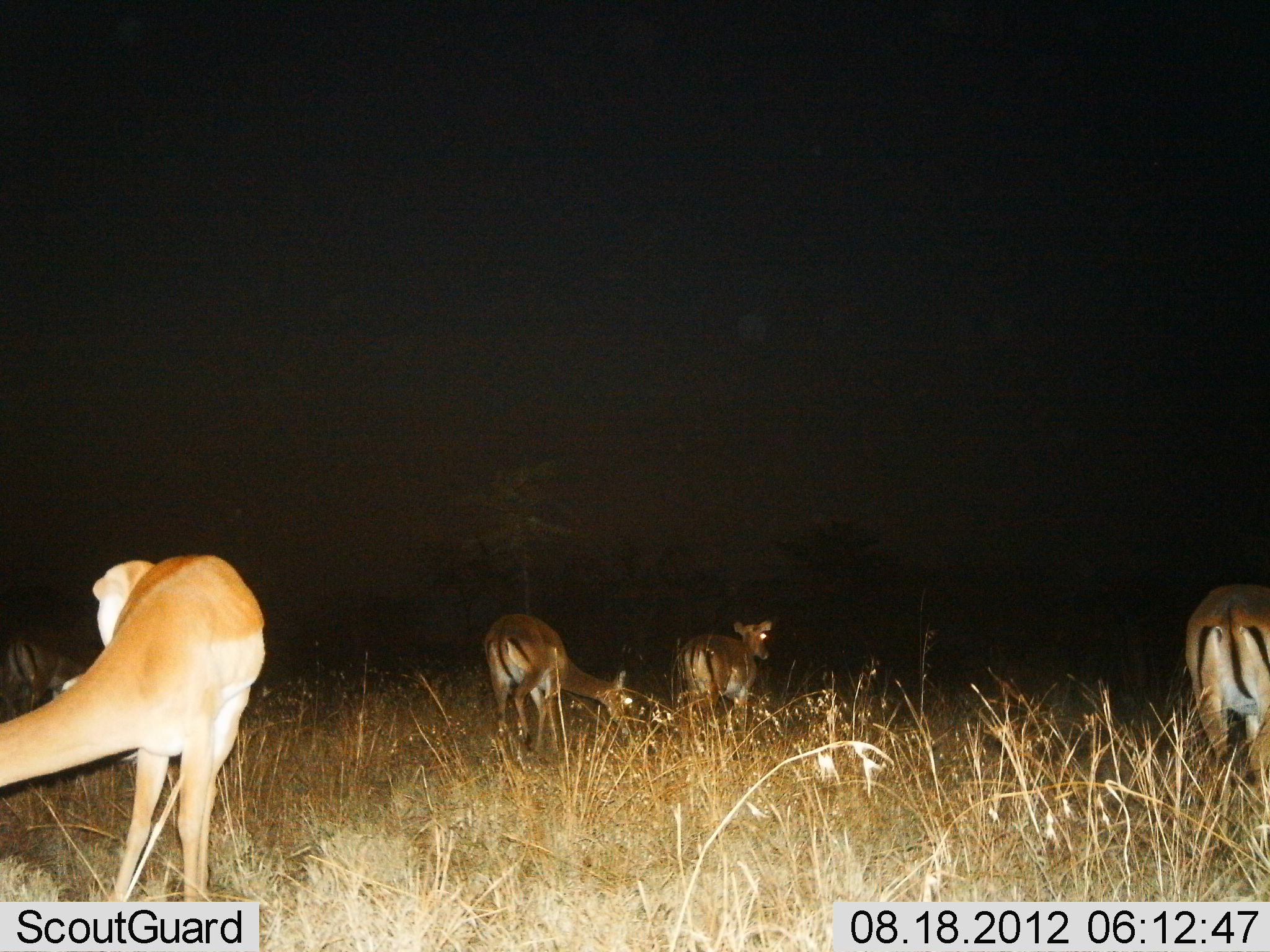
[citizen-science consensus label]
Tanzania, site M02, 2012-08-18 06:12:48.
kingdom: Animalia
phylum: Chordata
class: Mammalia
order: Artiodactyla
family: Bovidae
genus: Aepyceros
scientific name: Aepyceros melampus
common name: impala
Impala (Aepyceros melampus), count 4. Behavior (volunteer vote fractions): standing 50%, resting 0%, moving 10%, interacting 0%. Young present (vote fraction): 0%. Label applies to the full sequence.